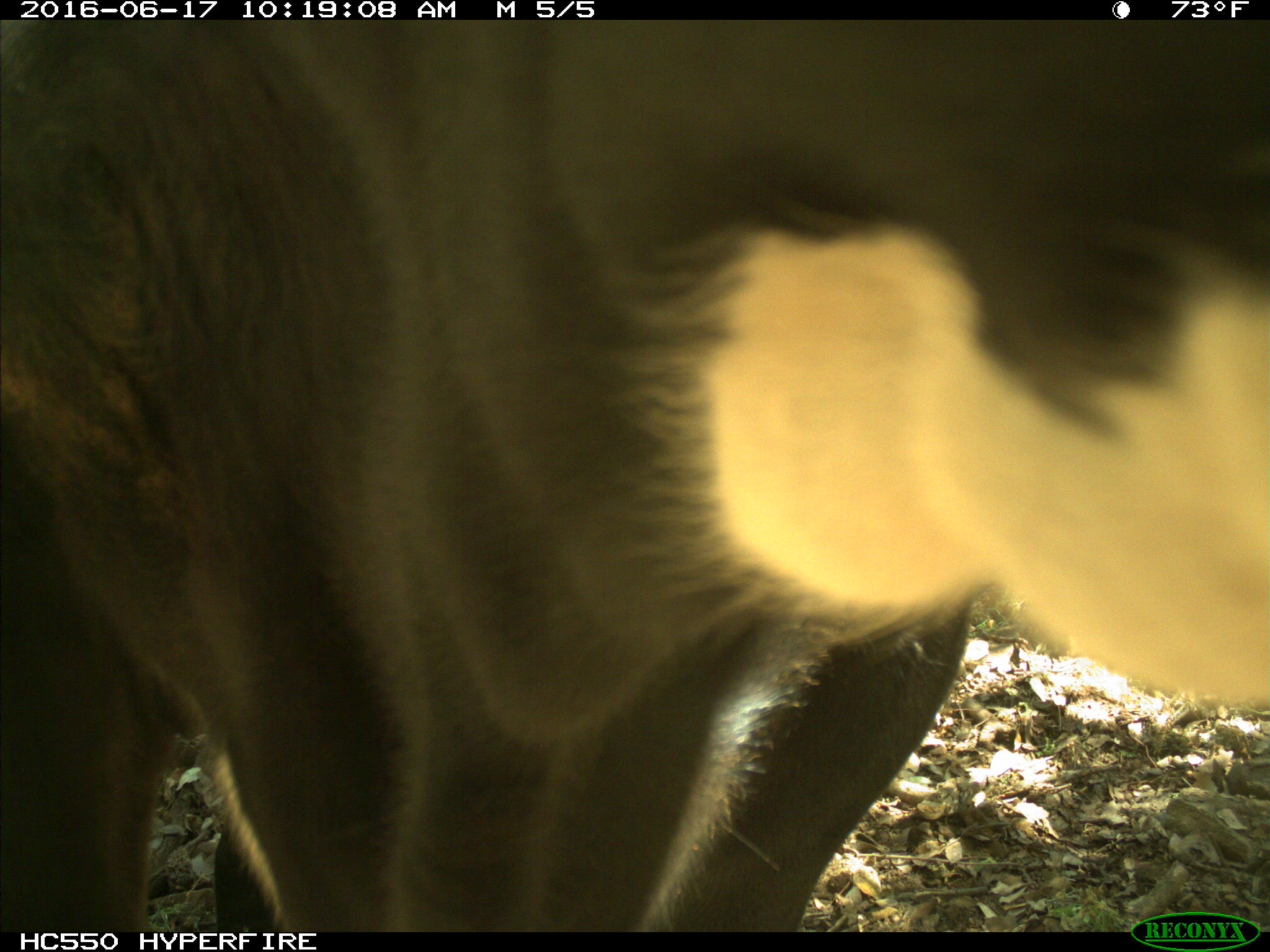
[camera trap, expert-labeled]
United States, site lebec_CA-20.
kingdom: Animalia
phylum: Chordata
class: Mammalia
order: Artiodactyla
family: Bovidae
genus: Bos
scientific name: Bos taurus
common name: domestic cow